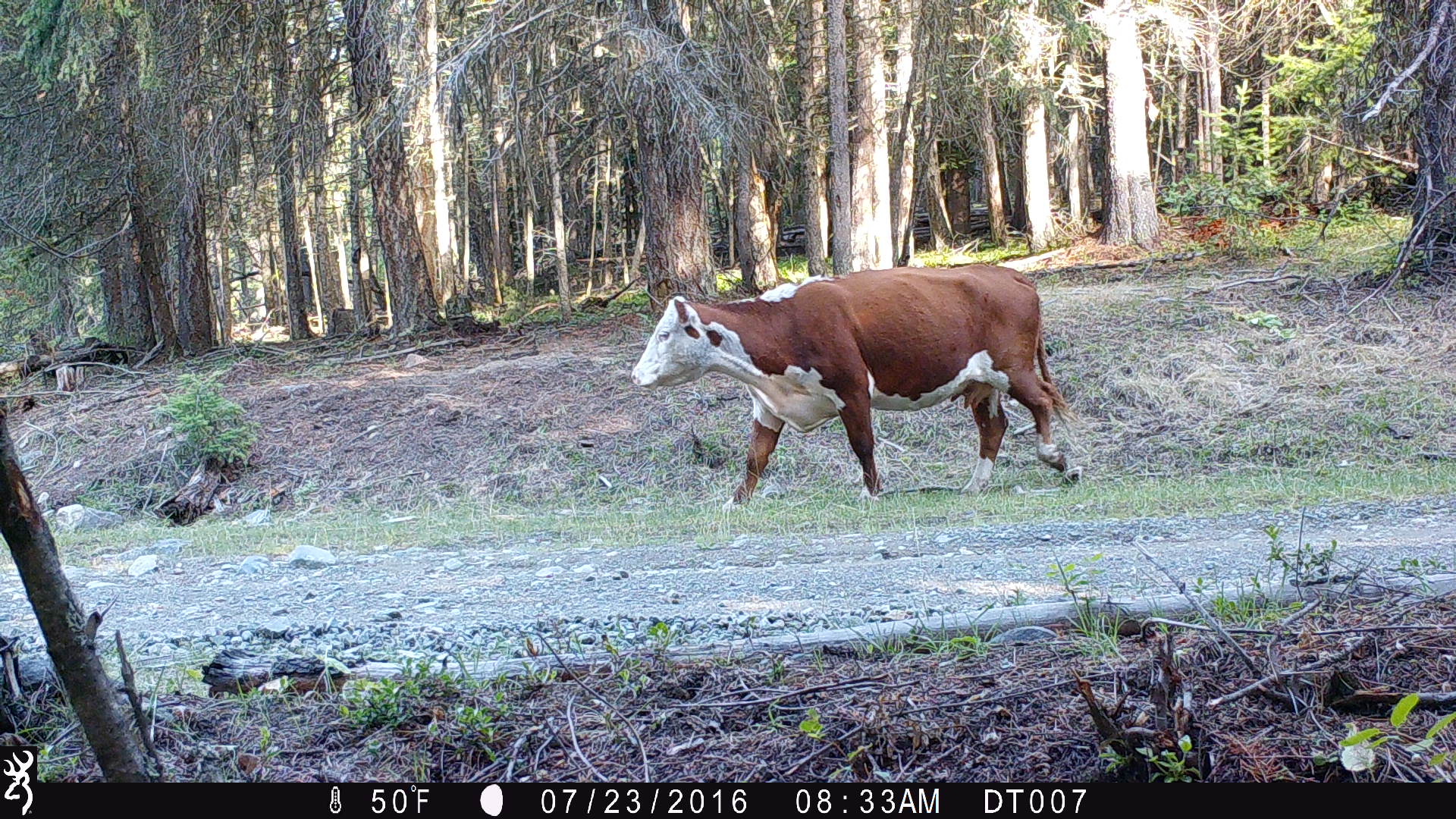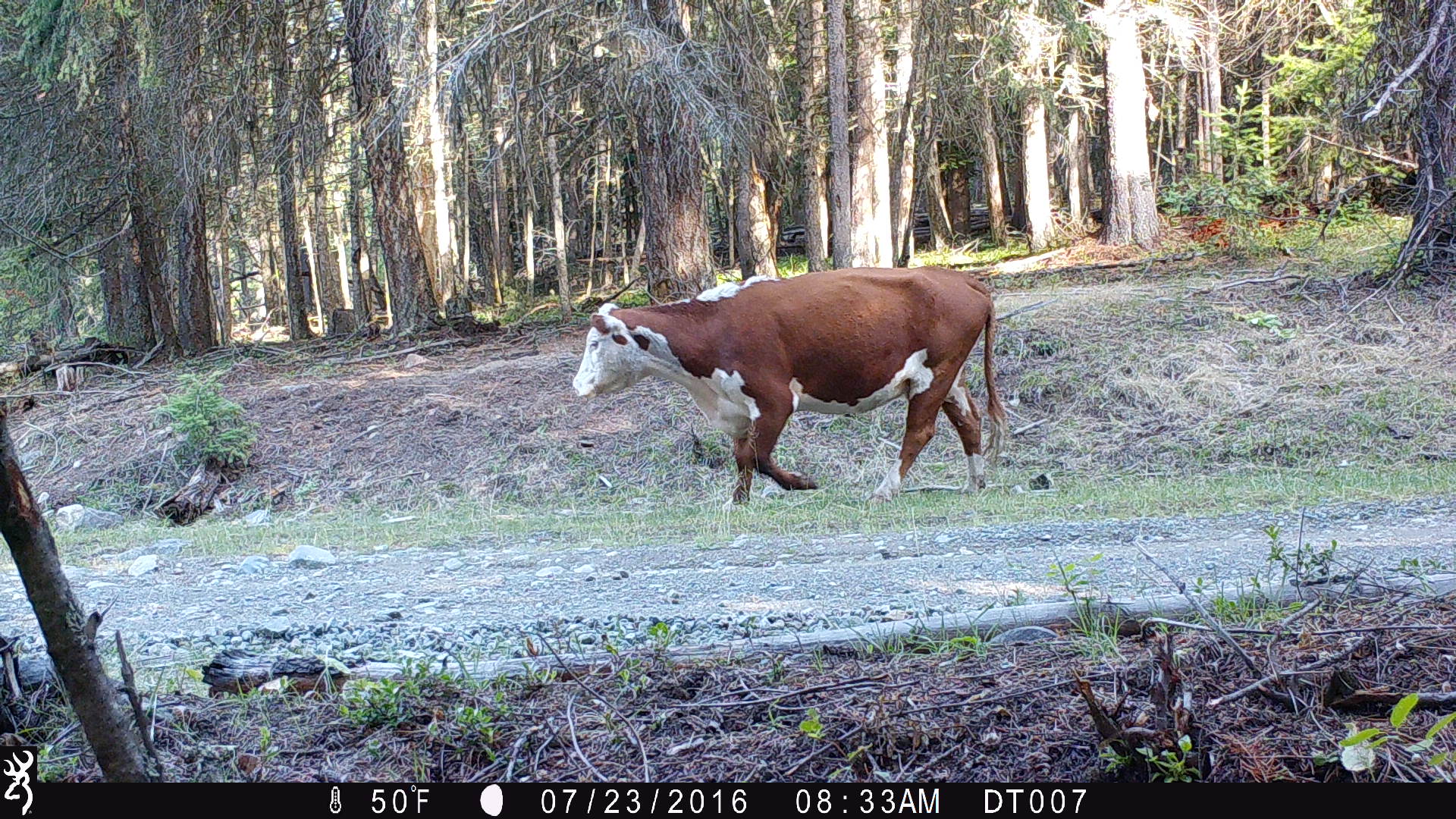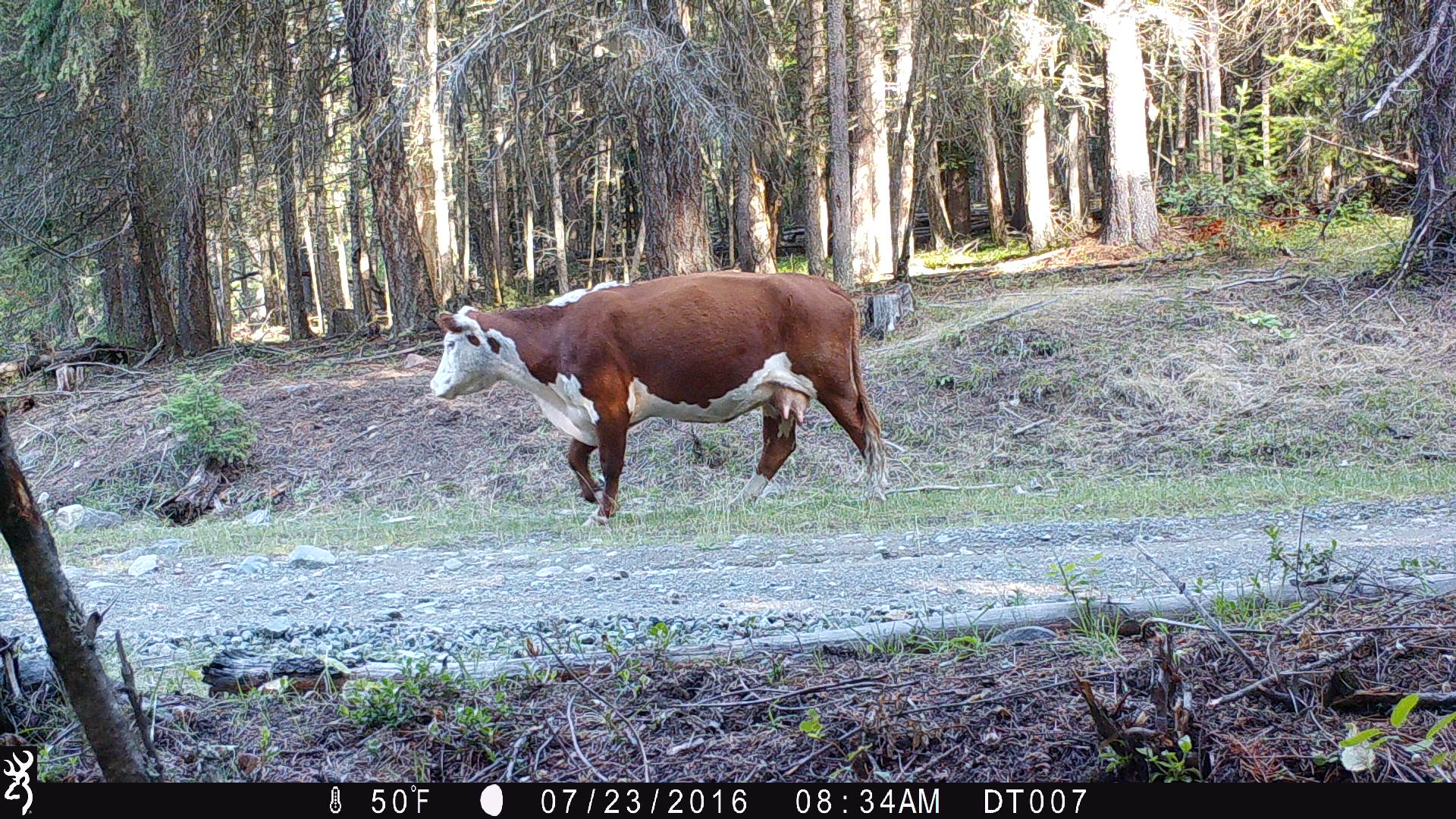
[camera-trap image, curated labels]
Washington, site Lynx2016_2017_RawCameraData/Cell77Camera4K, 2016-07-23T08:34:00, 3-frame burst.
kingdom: Animalia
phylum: Chordata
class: Mammalia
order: Artiodactyla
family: Bovidae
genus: Bos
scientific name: Bos taurus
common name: domestic cattle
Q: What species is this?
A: Domestic cattle (Bos taurus).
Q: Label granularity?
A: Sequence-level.